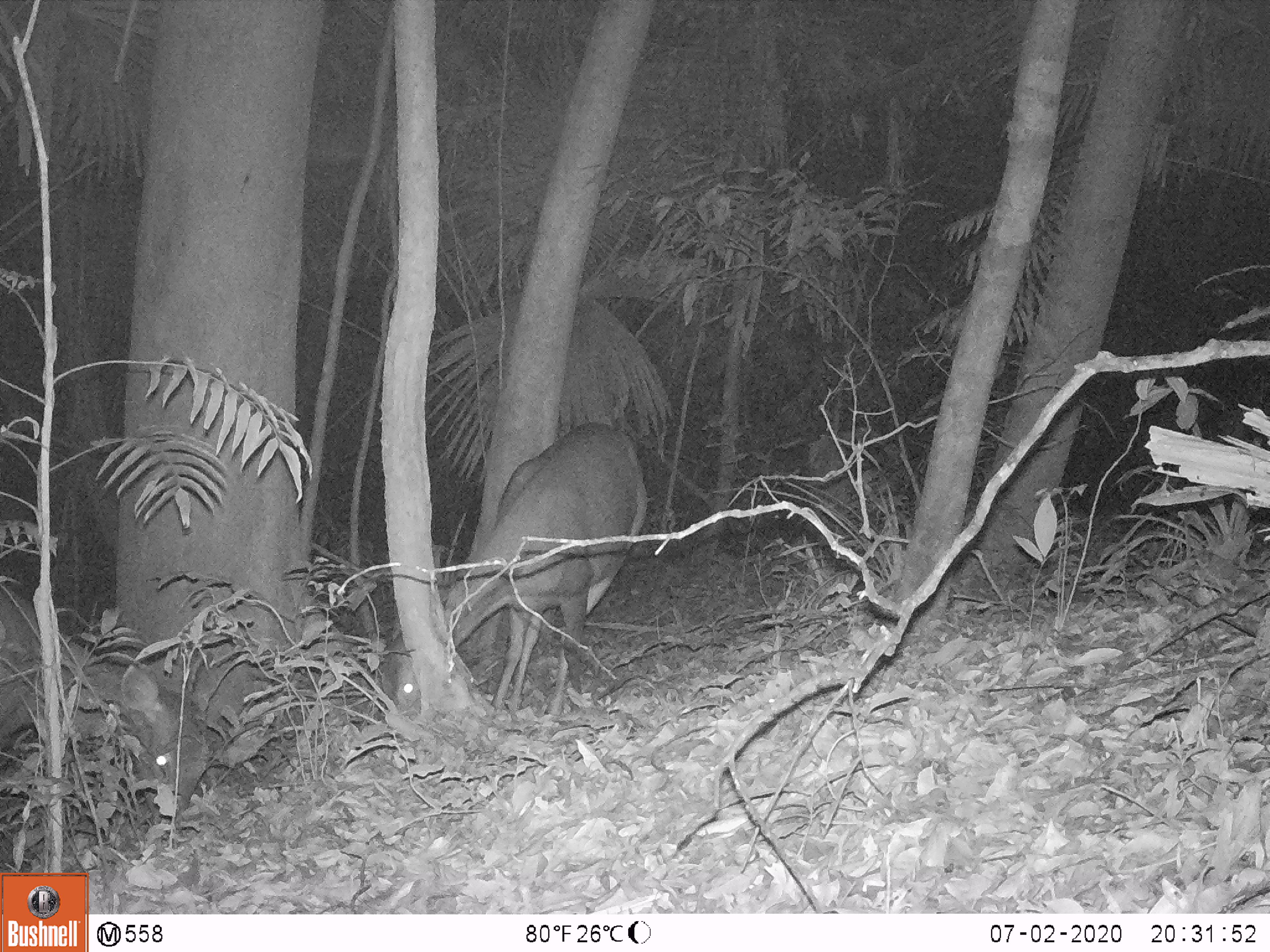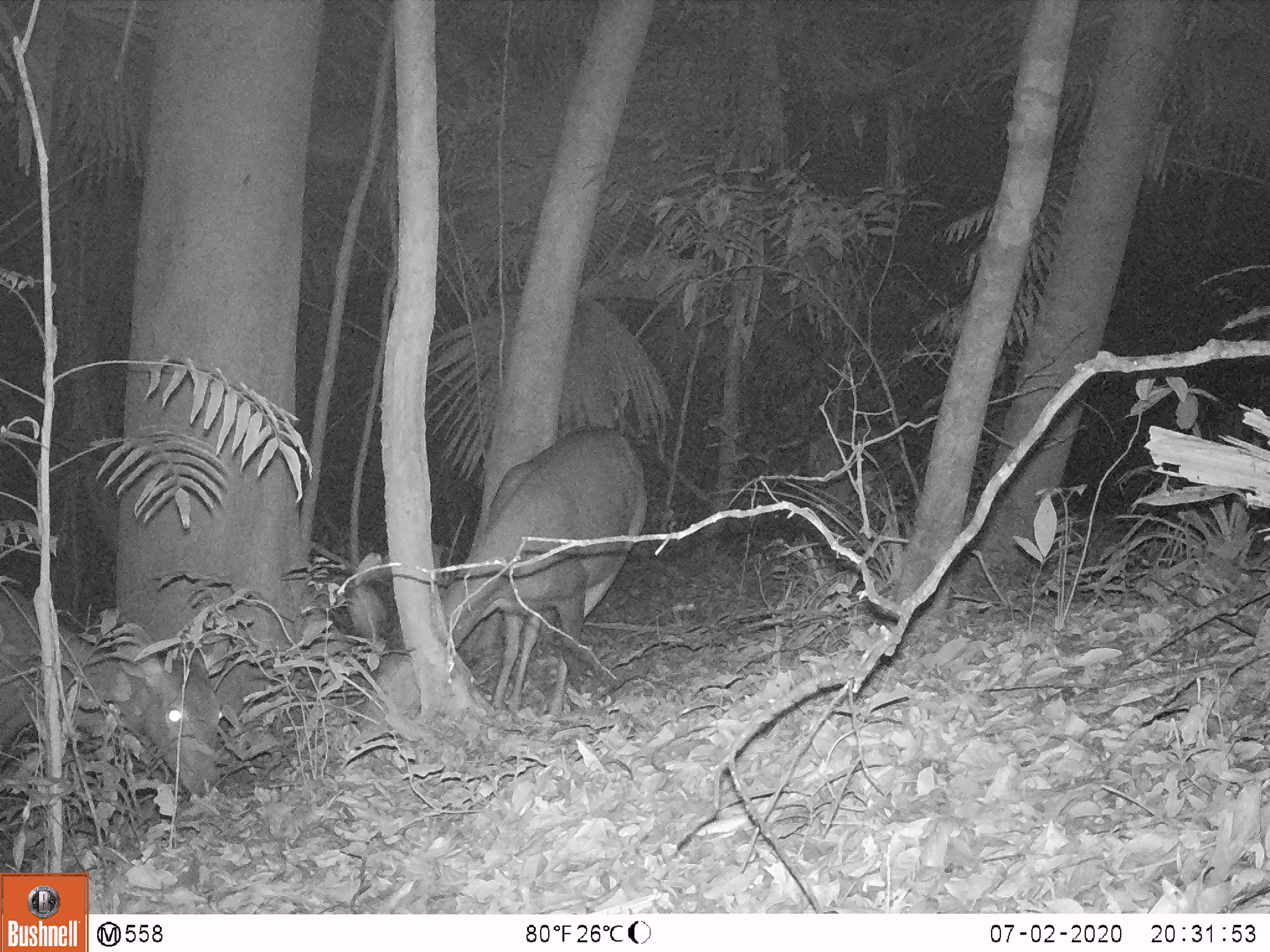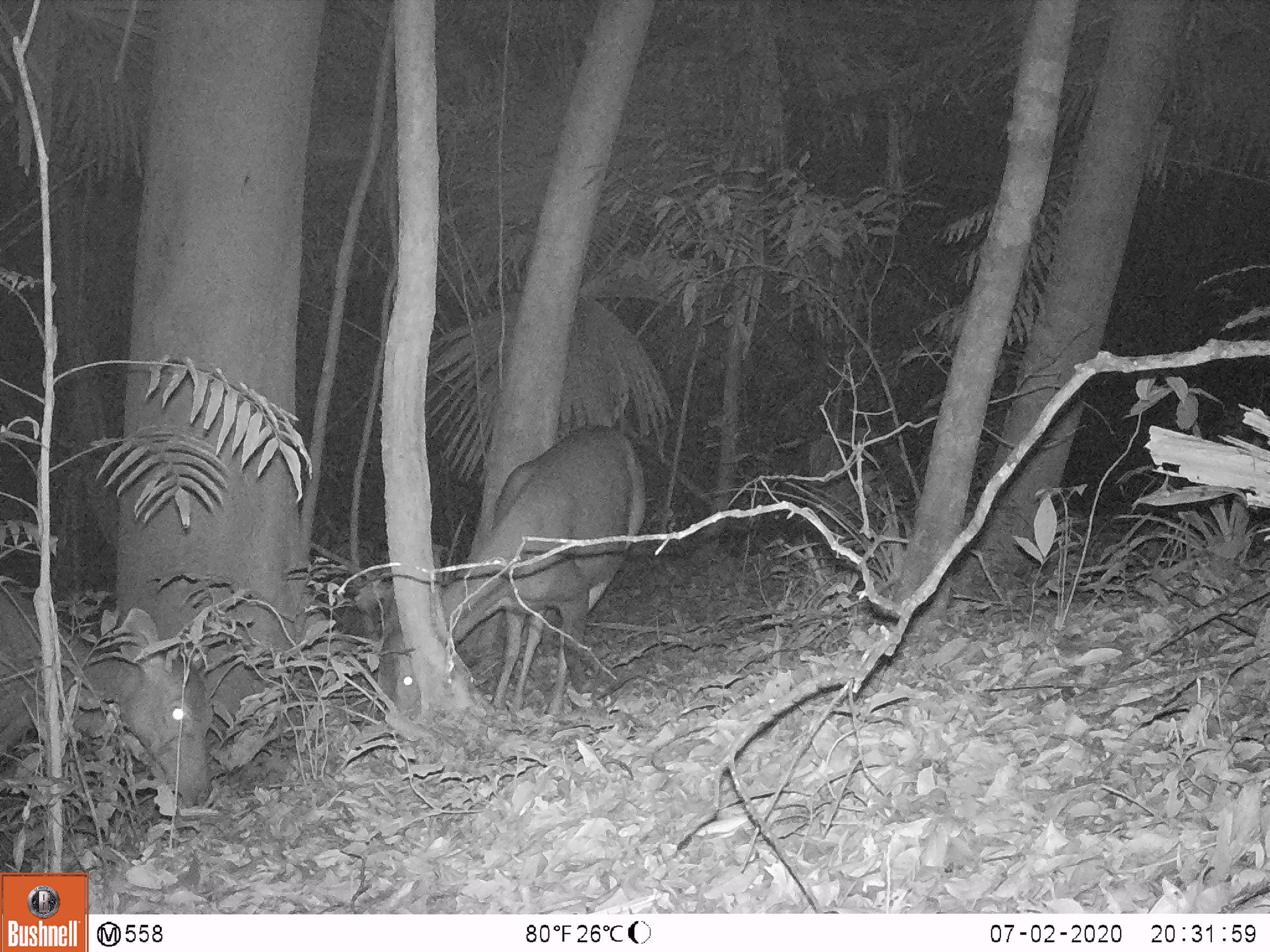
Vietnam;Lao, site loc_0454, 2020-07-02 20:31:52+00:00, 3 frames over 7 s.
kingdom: Animalia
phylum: Chordata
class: Mammalia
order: Artiodactyla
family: Cervidae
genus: Rusa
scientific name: Rusa unicolor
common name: sambar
Sambar (Rusa unicolor). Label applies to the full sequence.